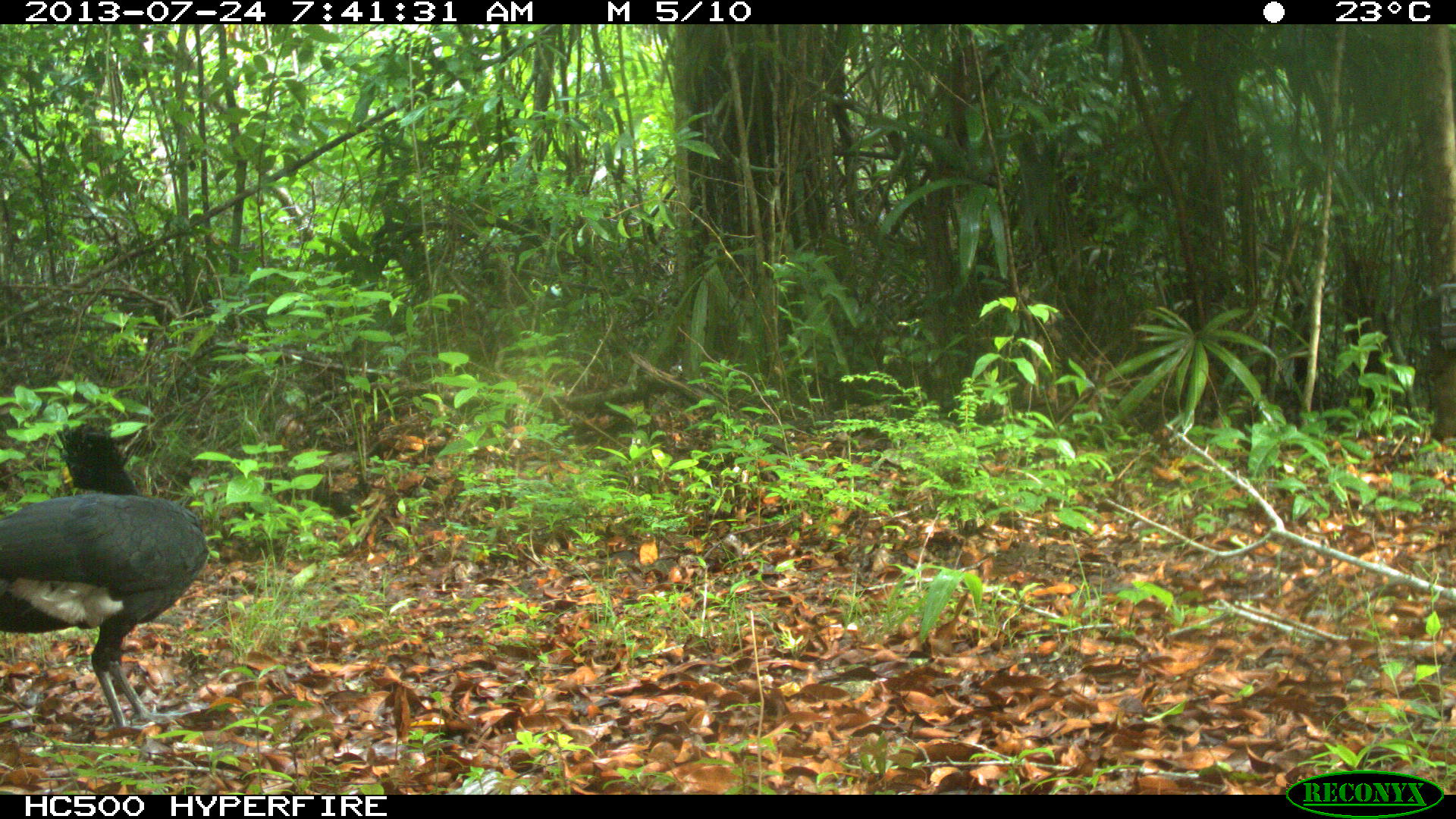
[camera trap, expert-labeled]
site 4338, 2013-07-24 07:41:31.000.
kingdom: Animalia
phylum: Chordata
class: Aves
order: Galliformes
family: Cracidae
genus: Crax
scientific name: Crax rubra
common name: great curassow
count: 1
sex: male